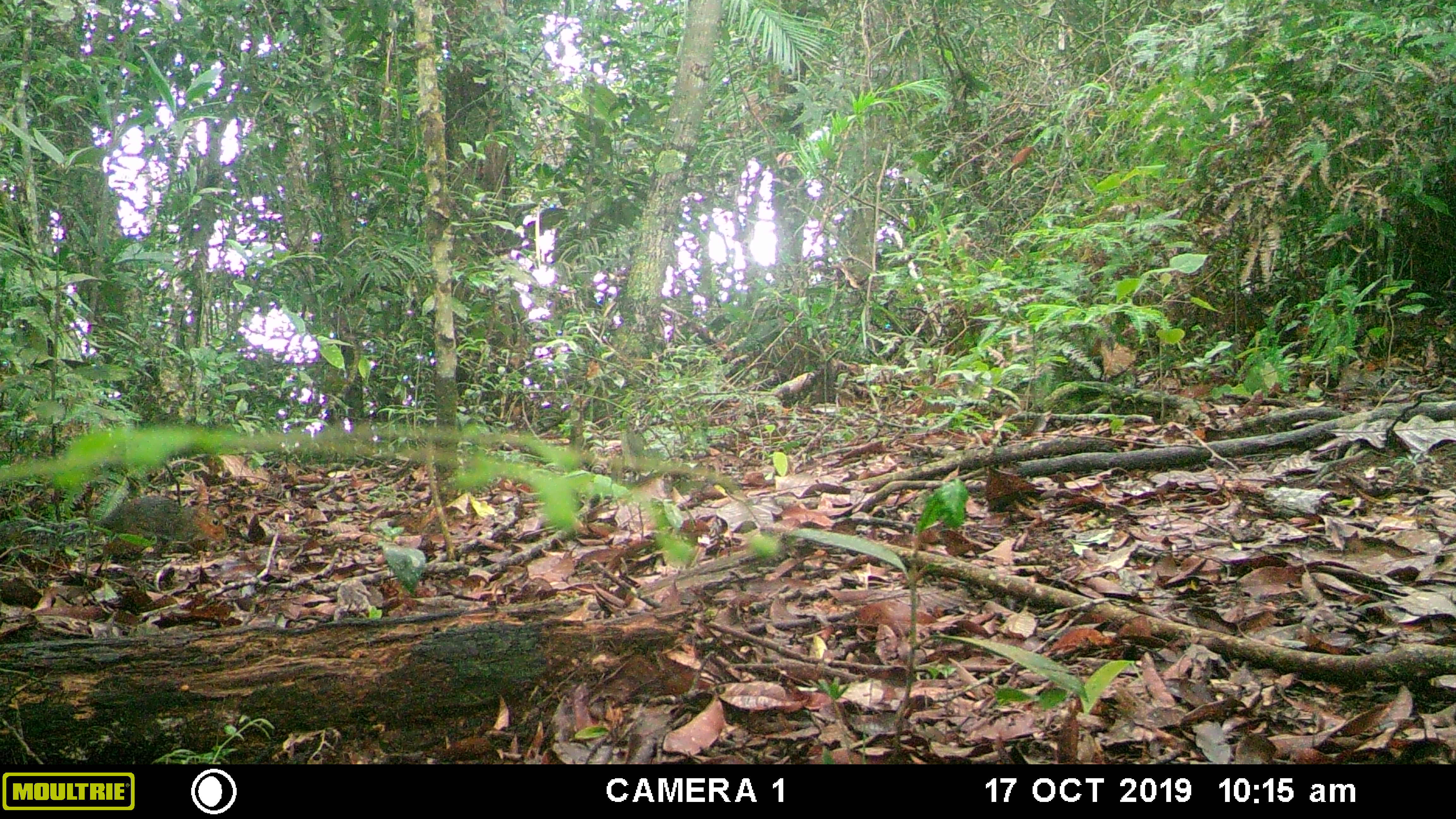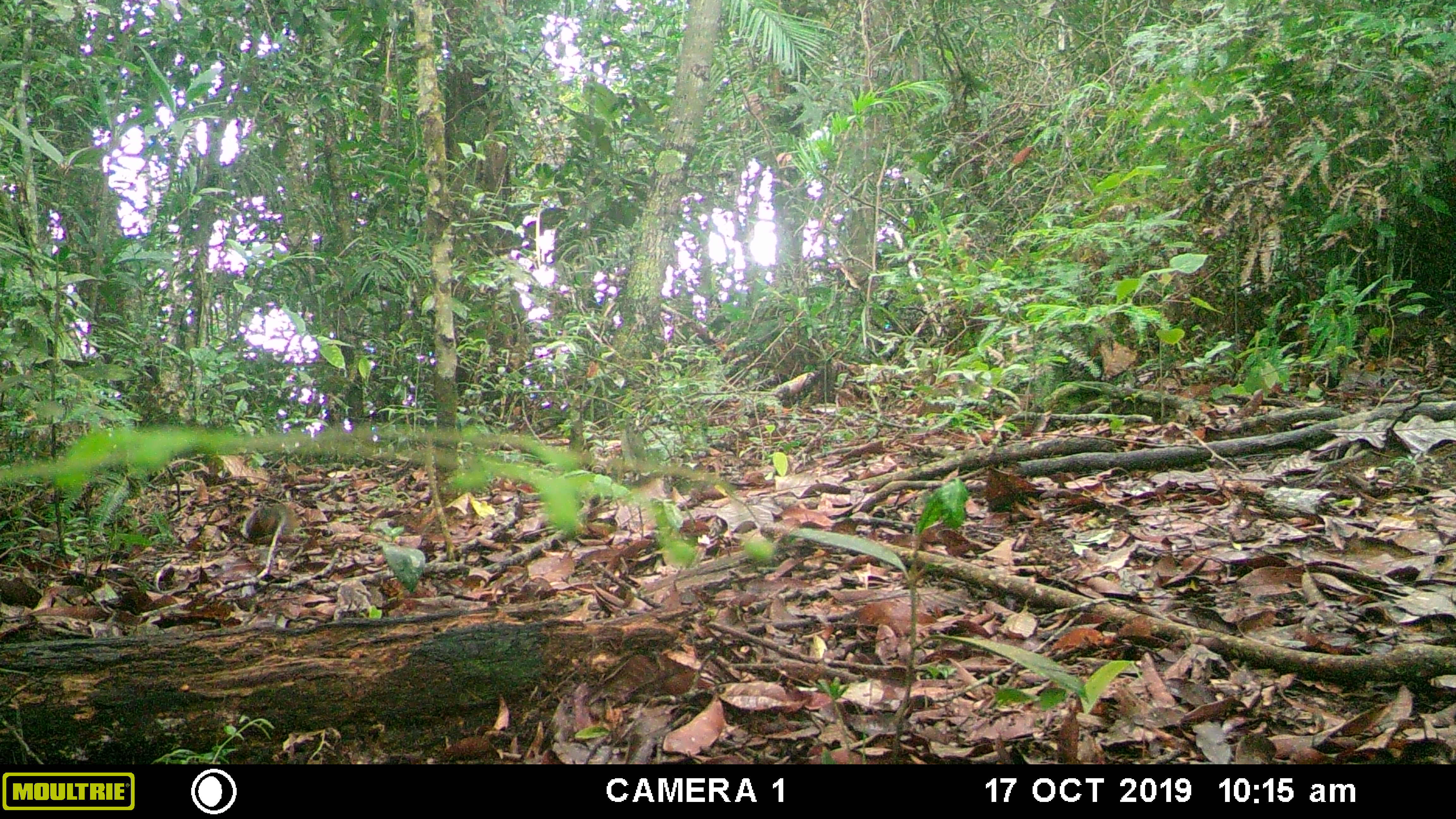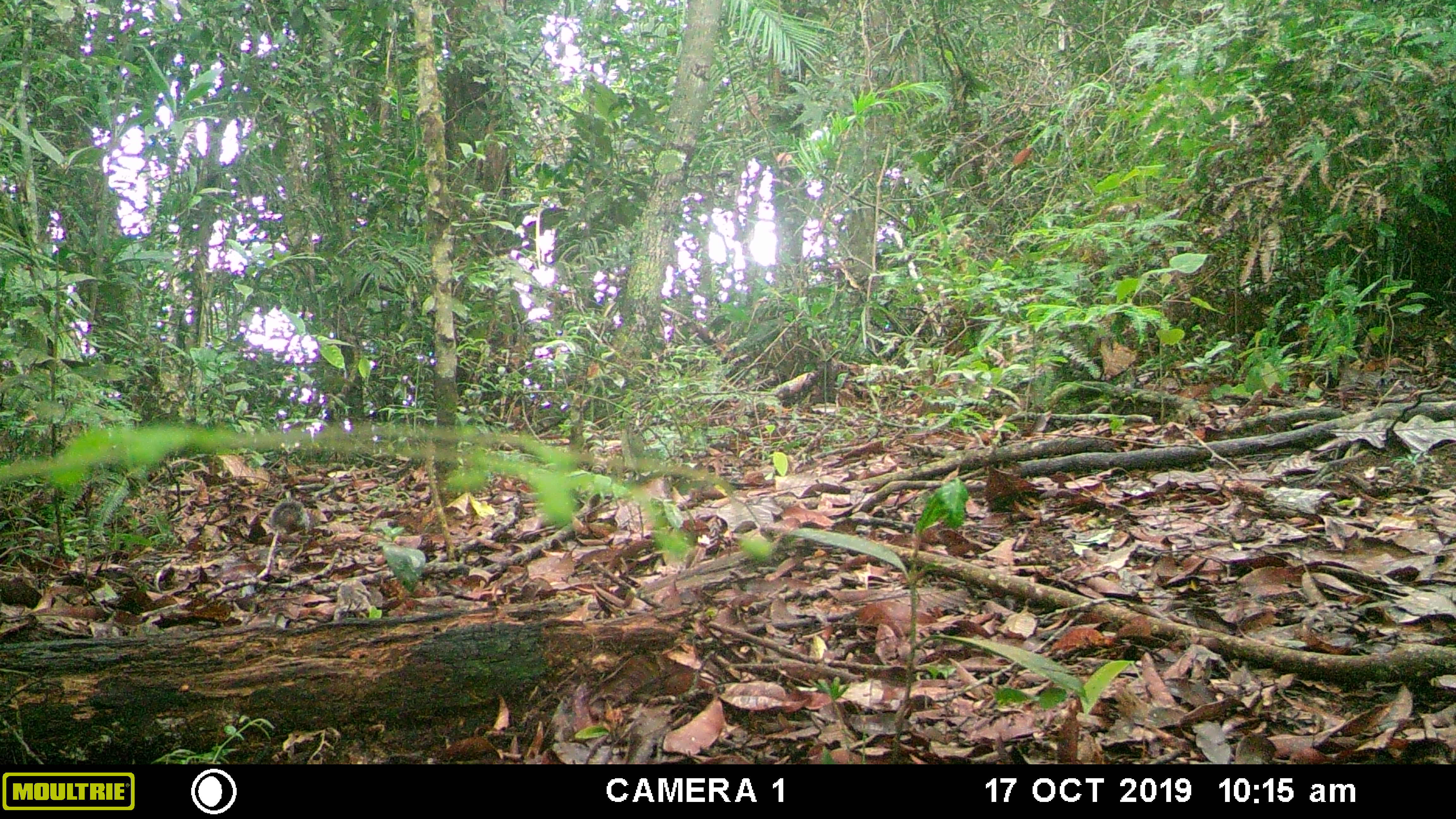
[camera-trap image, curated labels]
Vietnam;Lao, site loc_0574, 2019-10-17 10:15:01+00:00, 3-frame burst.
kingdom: Animalia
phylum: Chordata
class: Mammalia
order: Rodentia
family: Sciuridae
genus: Dremomys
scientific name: Dremomys rufigenis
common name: red-cheeked squirrel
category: red cheeked squirrel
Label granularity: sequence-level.